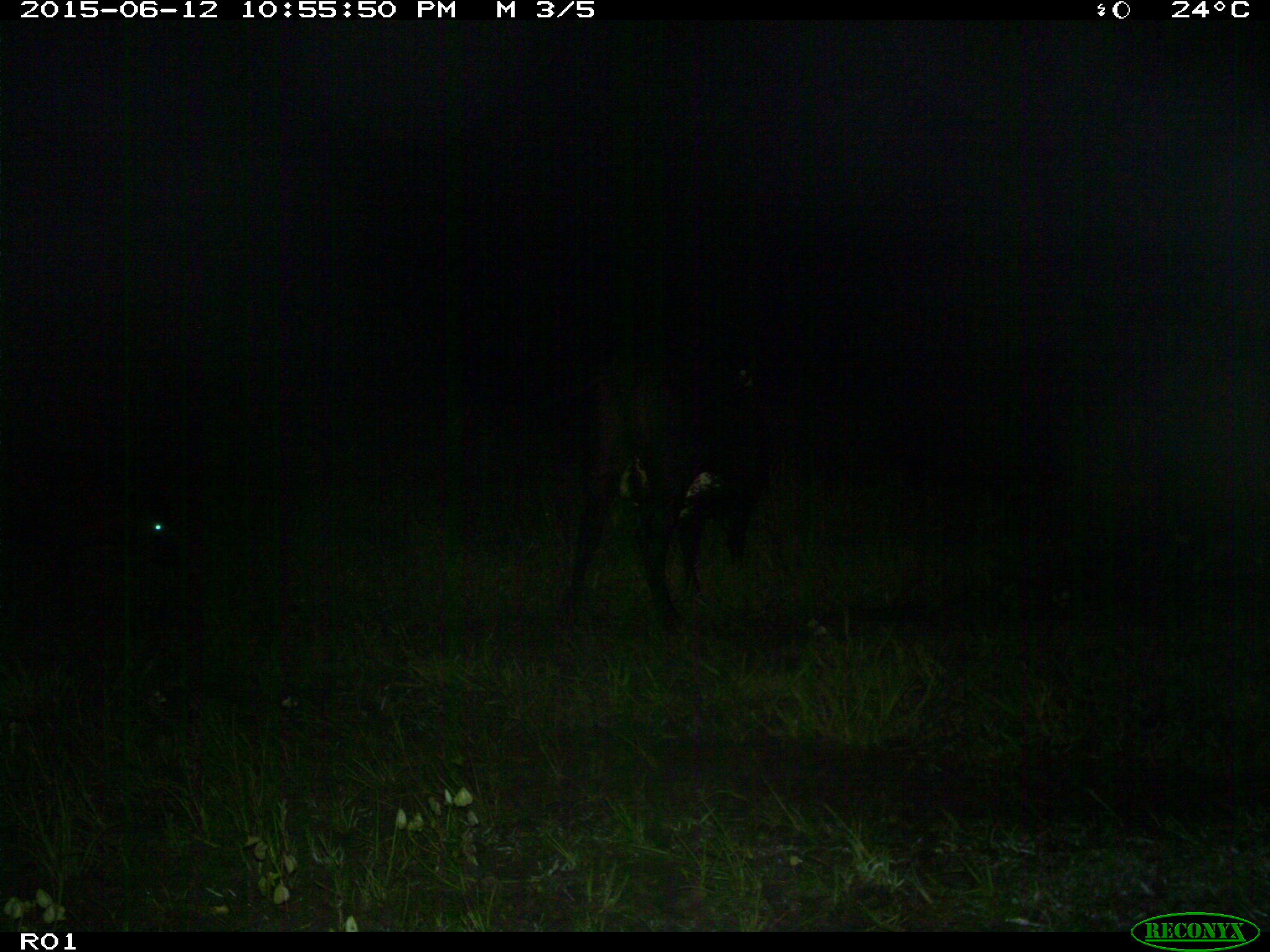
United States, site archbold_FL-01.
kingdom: Animalia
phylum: Chordata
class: Mammalia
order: Artiodactyla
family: Bovidae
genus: Bos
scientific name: Bos taurus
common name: domestic cow